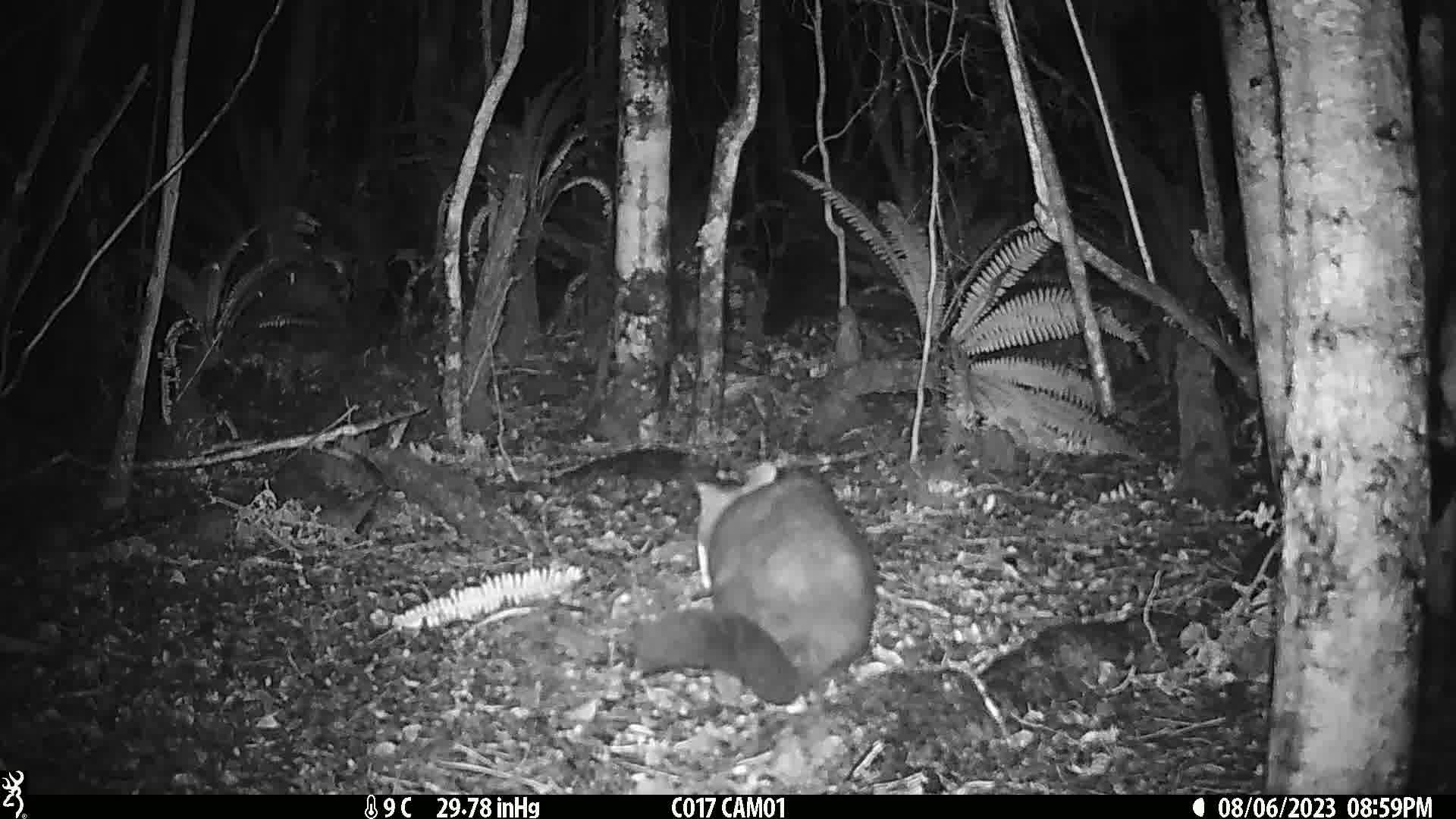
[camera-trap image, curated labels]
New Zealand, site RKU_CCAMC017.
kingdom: Animalia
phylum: Chordata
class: Mammalia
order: Diprotodontia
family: Phalangeridae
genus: Trichosurus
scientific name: Trichosurus vulpecula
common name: common brushtail possum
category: possum